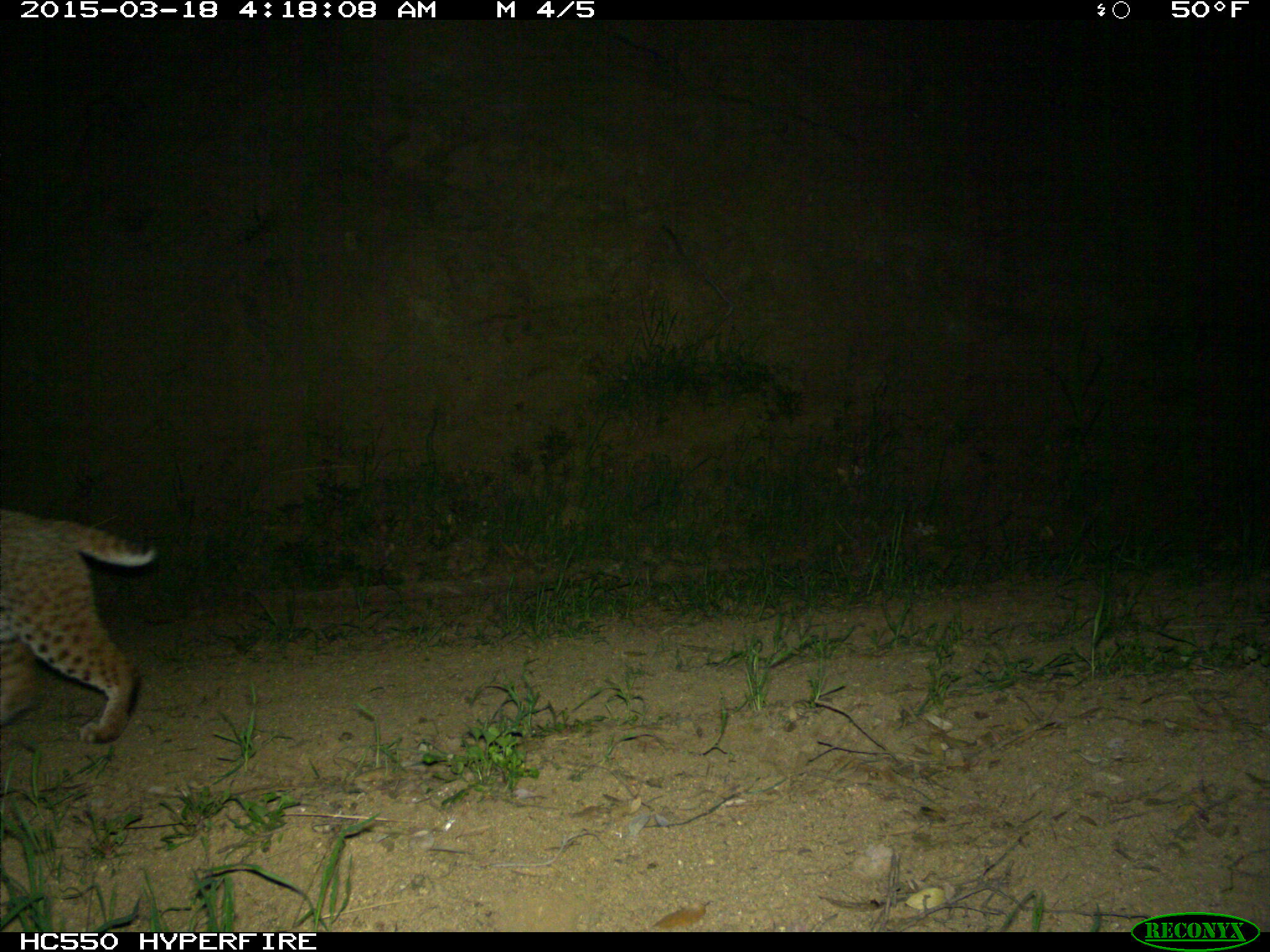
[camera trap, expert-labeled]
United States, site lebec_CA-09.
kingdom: Animalia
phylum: Chordata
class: Mammalia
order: Carnivora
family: Felidae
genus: Lynx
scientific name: Lynx rufus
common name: bobcat